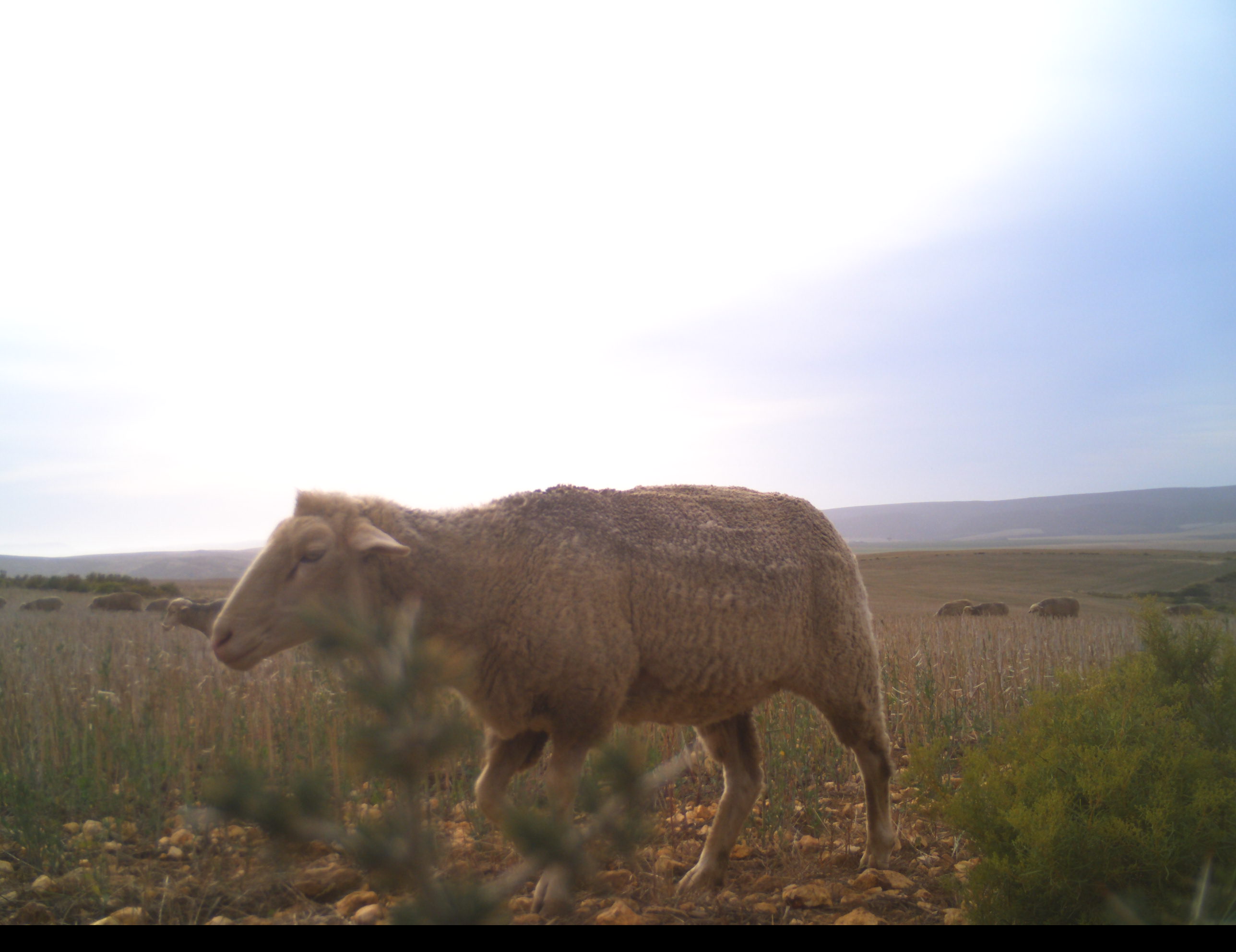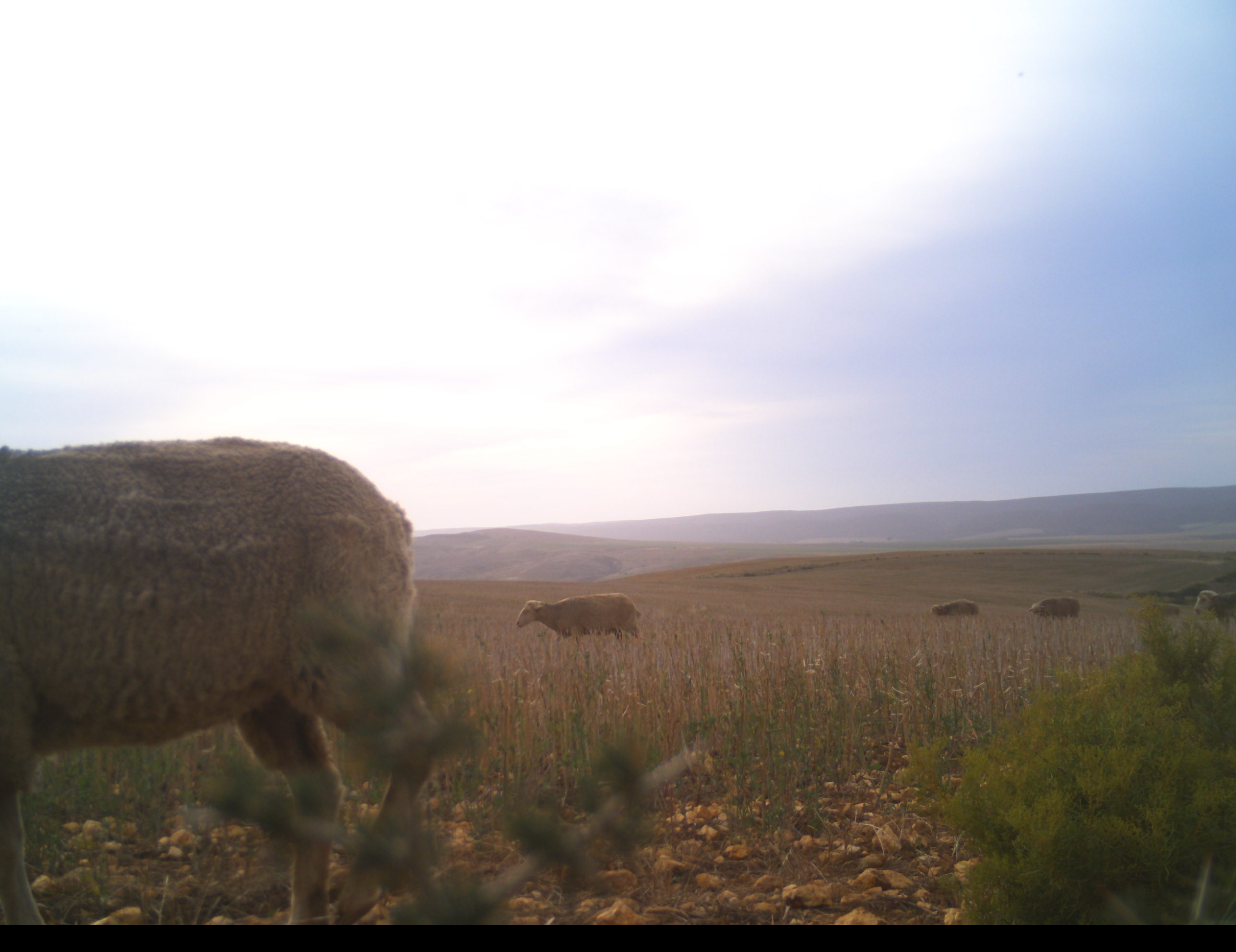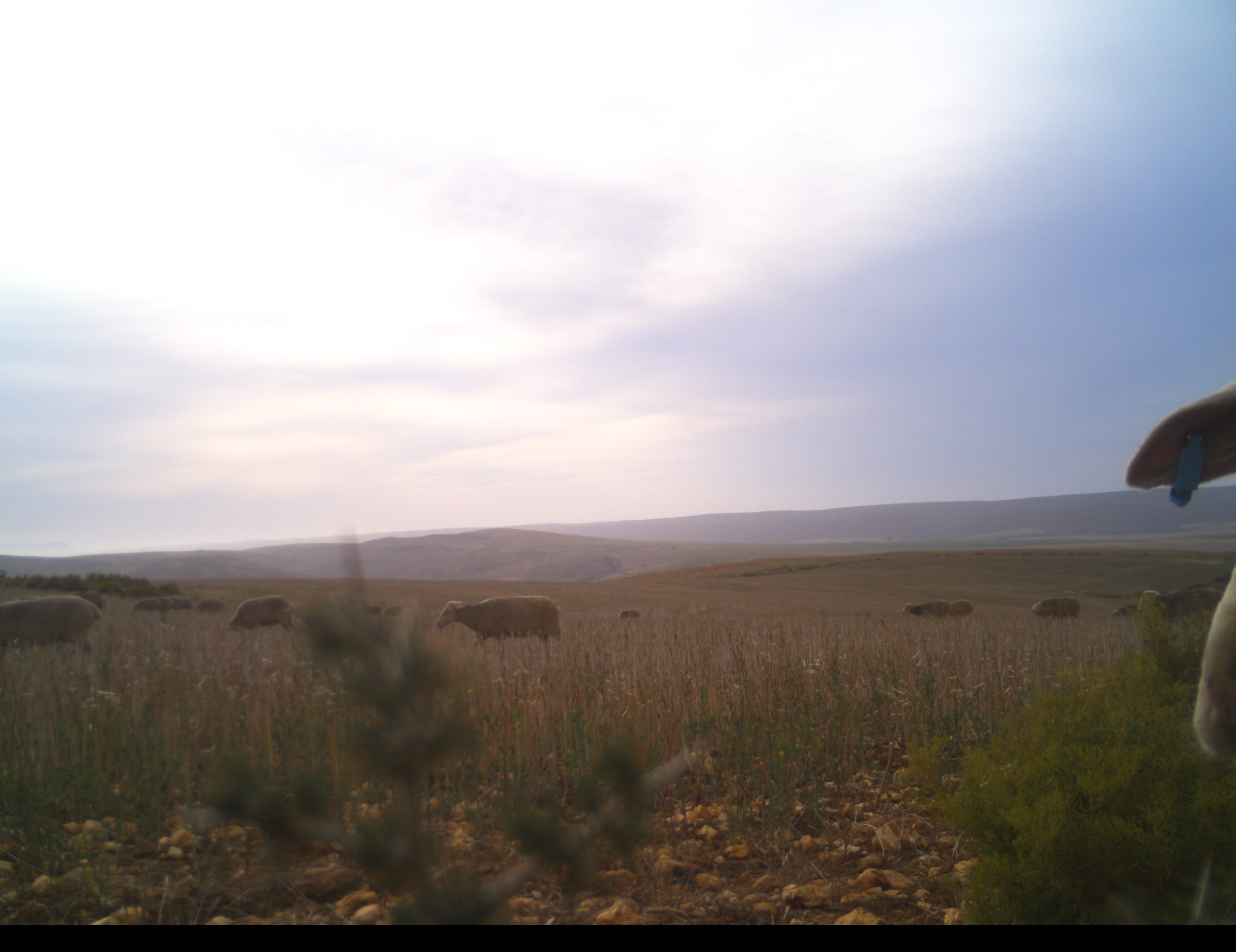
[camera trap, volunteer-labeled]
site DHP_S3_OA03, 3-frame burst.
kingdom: Animalia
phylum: Chordata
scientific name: Vertebrata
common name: domestic animal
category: domesticanimal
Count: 11-50.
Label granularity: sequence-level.